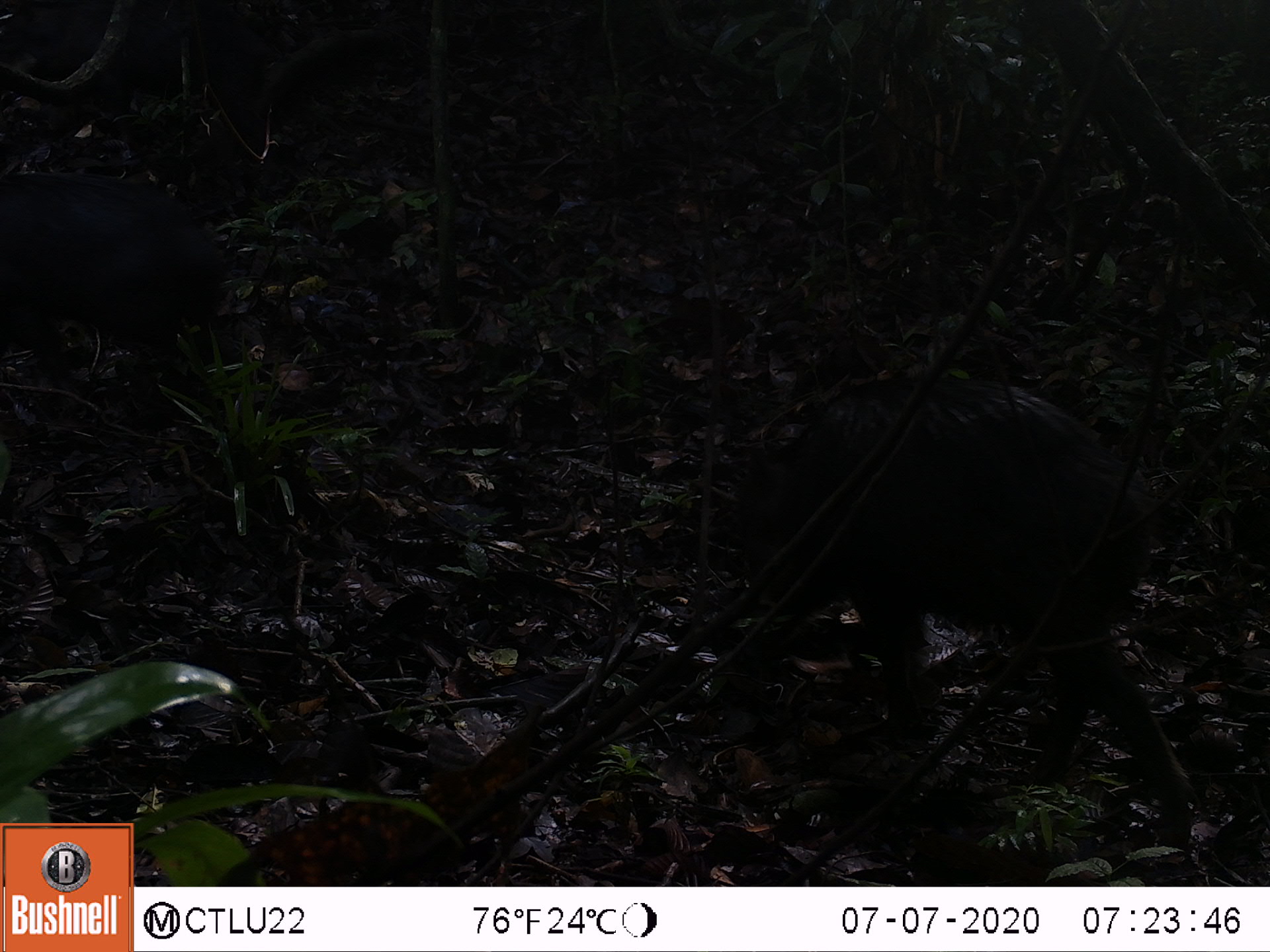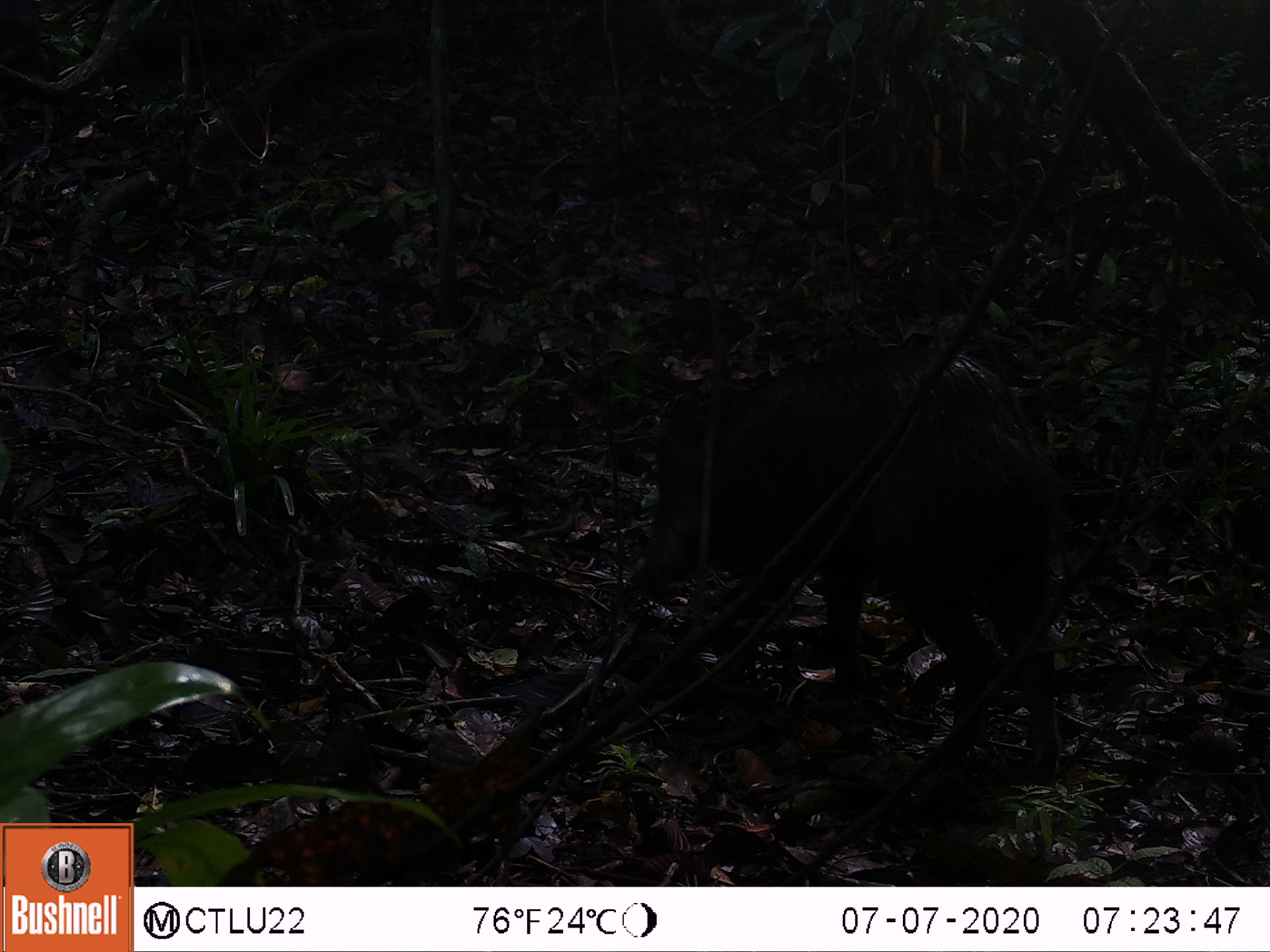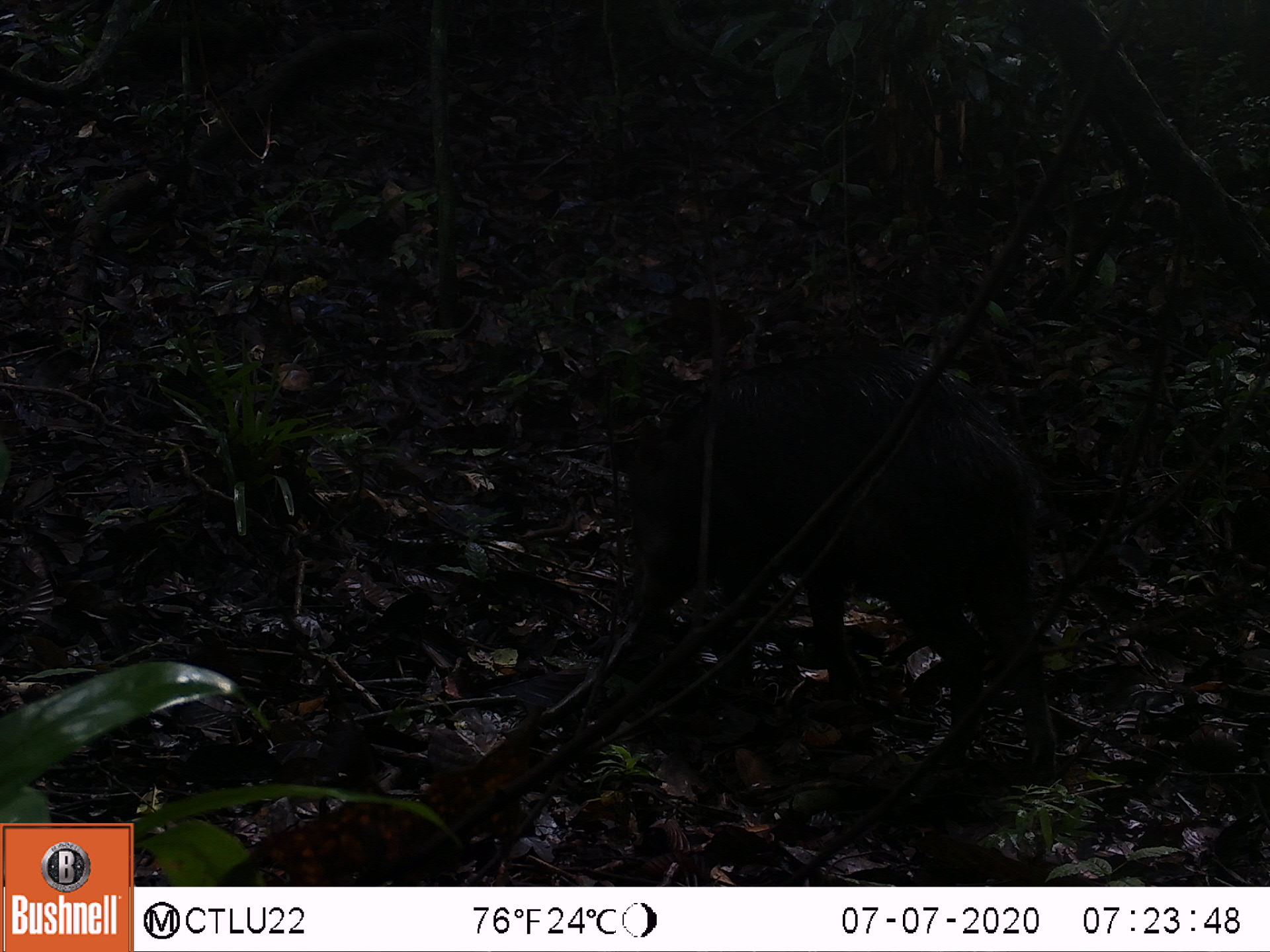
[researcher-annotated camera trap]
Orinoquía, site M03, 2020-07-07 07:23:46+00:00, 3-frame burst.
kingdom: Animalia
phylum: Chordata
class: Mammalia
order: Artiodactyla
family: Tayassuidae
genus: Pecari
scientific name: Pecari tajacu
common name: collared peccary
Collared peccary (Pecari tajacu).